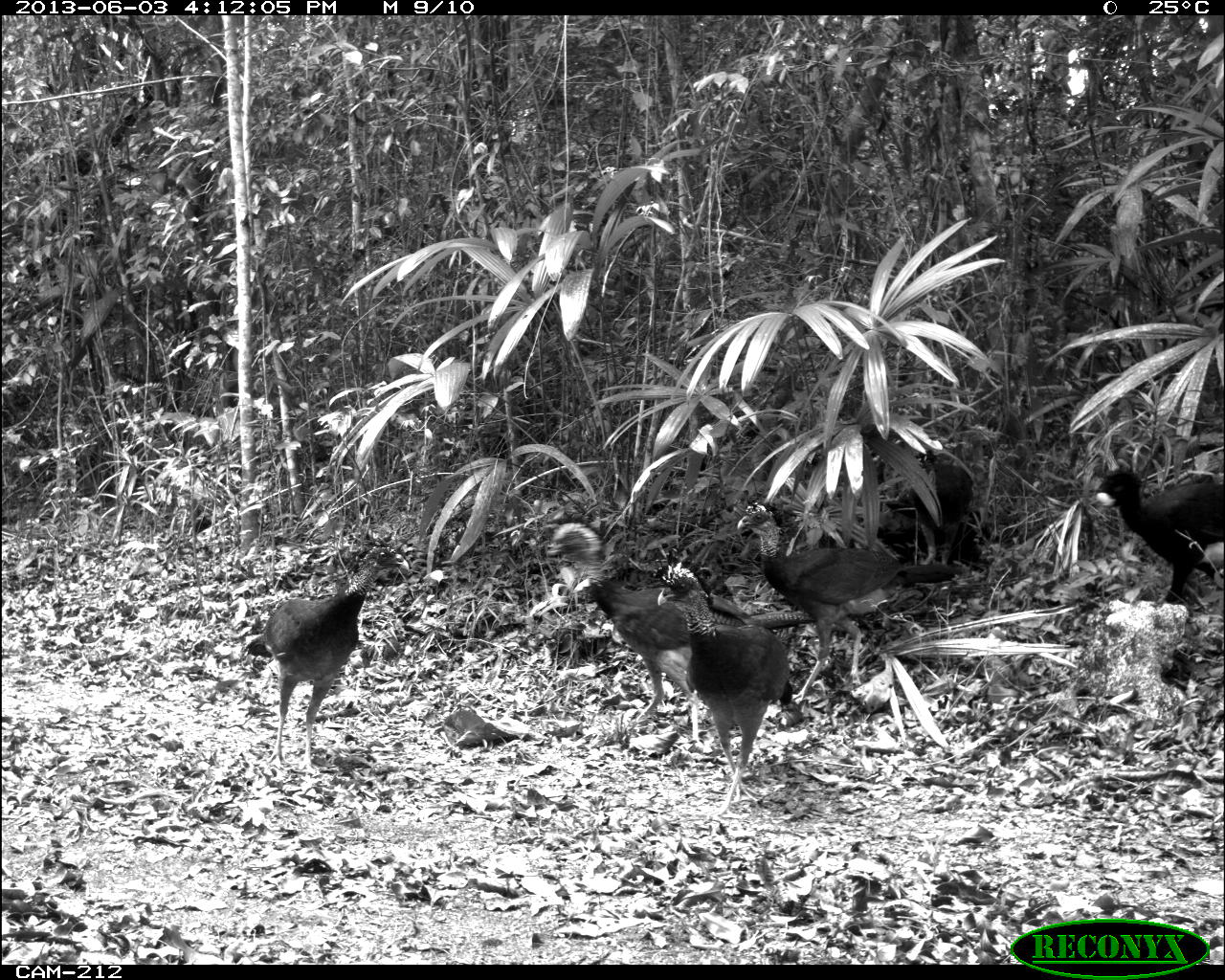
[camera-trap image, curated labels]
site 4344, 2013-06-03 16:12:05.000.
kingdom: Animalia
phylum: Chordata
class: Aves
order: Galliformes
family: Cracidae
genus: Crax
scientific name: Crax rubra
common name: great curassow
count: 5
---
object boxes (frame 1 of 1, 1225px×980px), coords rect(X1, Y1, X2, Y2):
crax rubra: rect(542, 521, 757, 745); rect(736, 499, 956, 702); rect(653, 546, 805, 817); rect(242, 543, 411, 777); rect(1094, 463, 1225, 603)